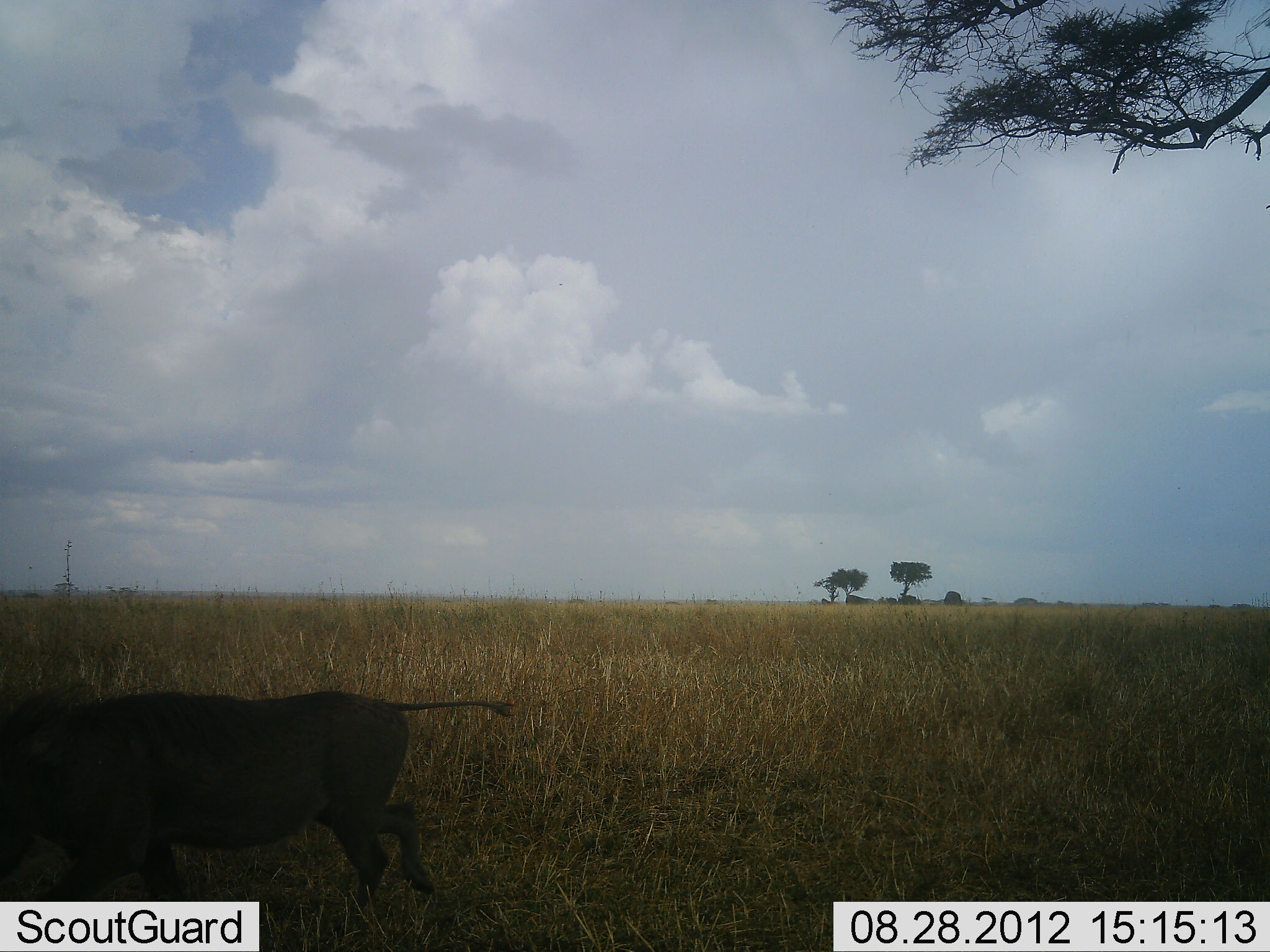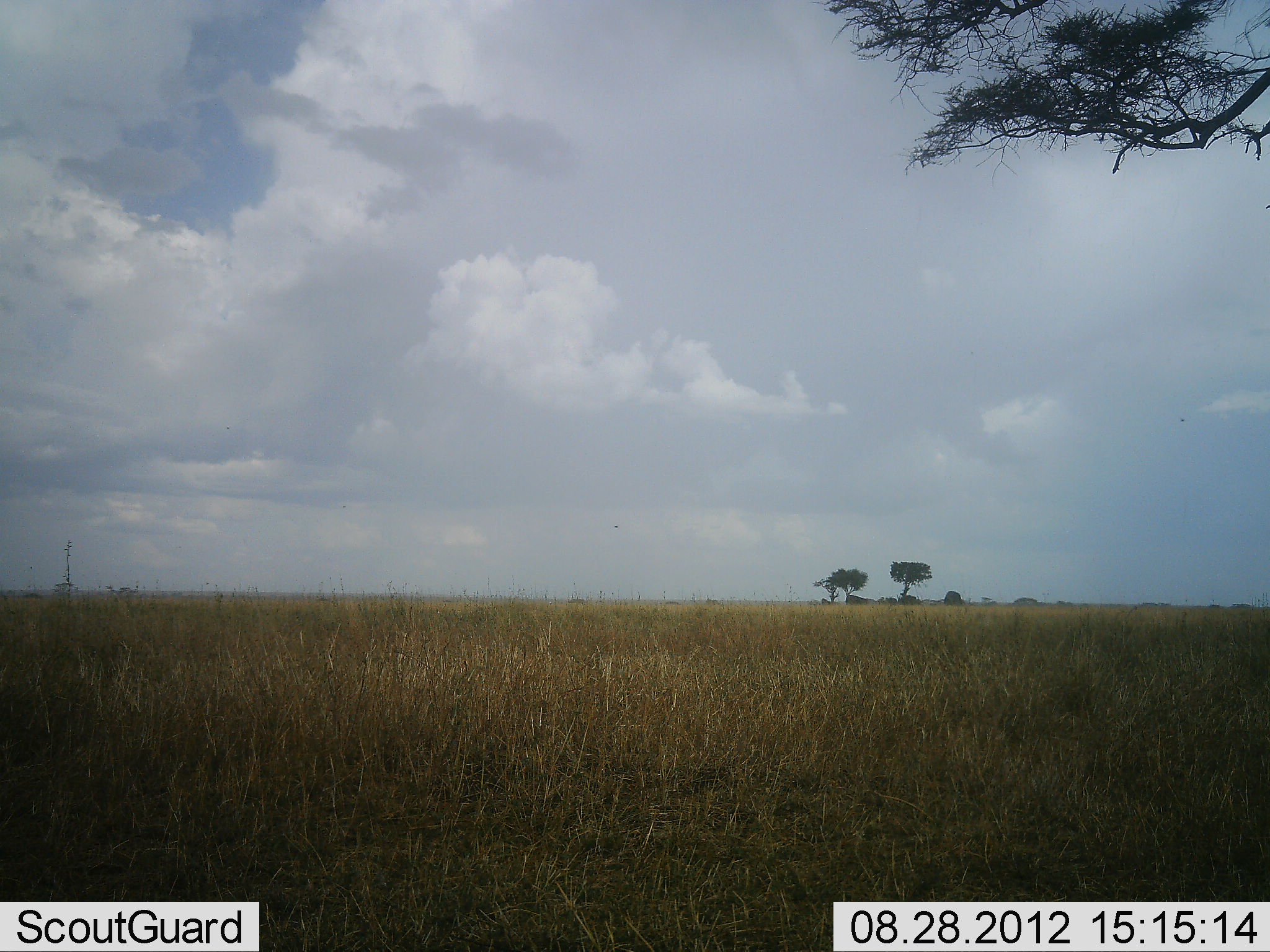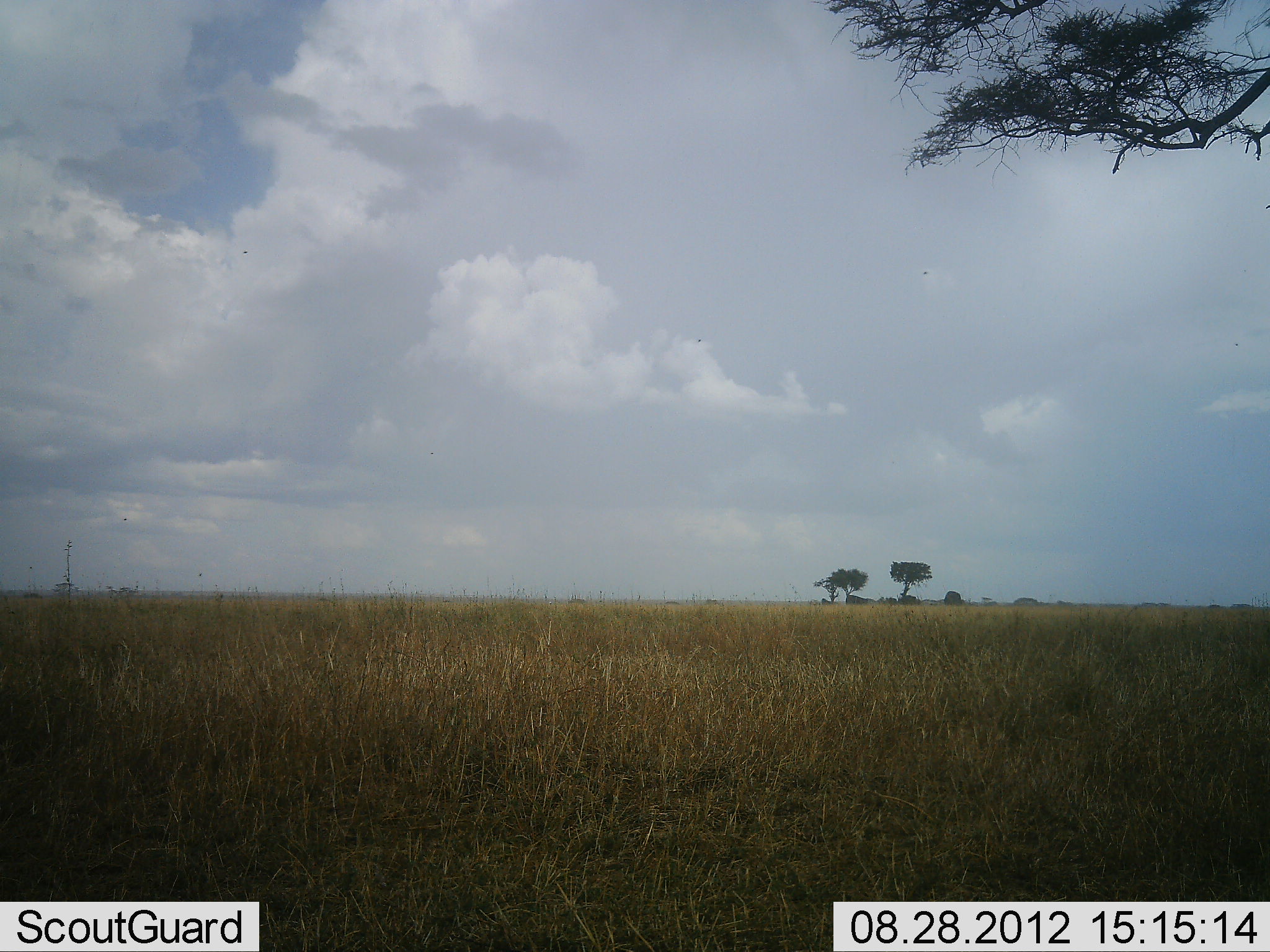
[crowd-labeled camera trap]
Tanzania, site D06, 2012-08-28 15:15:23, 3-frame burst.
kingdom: Animalia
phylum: Chordata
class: Mammalia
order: Artiodactyla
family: Suidae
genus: Phacochoerus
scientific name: Phacochoerus africanus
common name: warthog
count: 1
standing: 0%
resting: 0%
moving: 100%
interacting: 0%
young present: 0%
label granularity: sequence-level